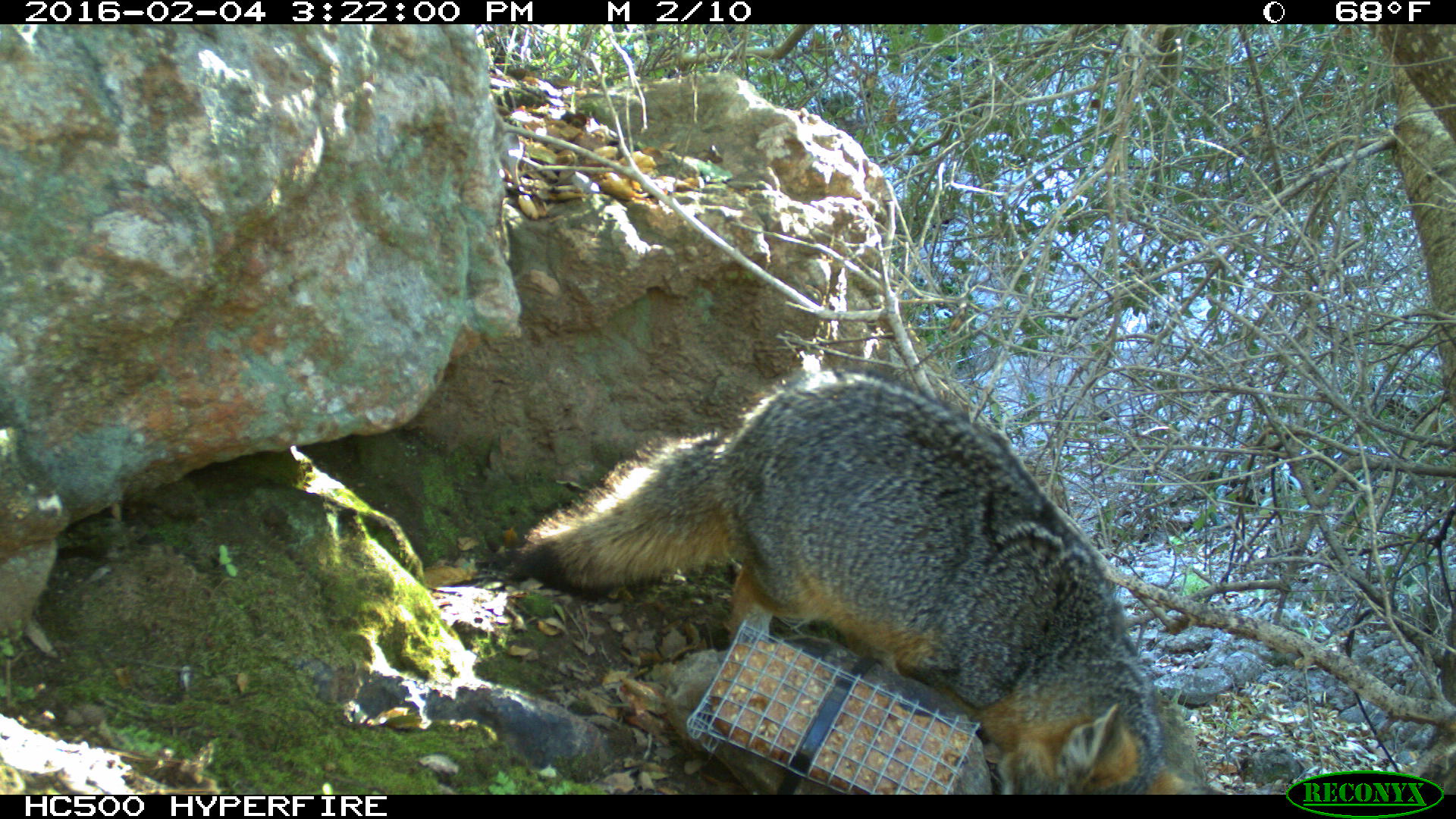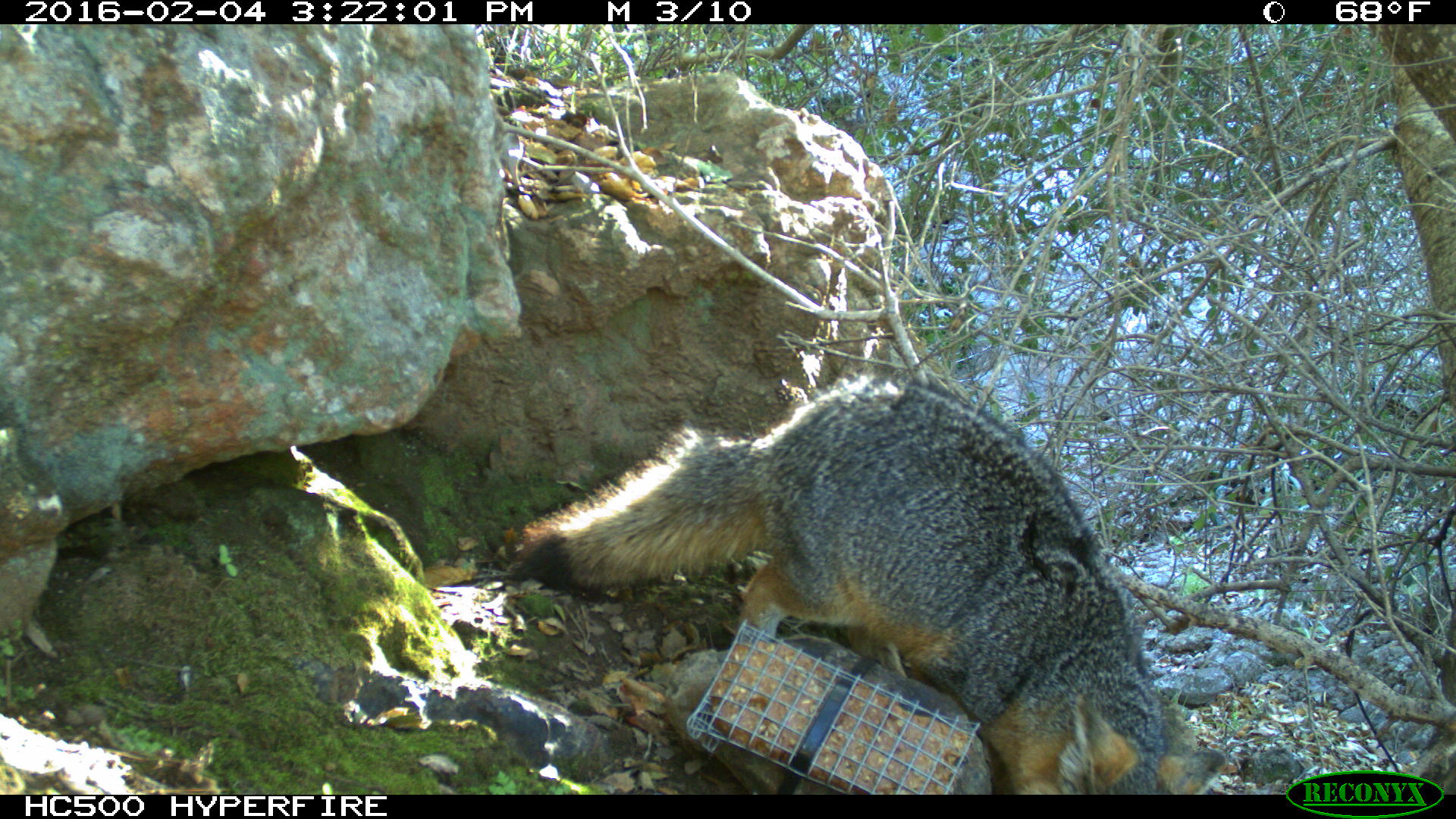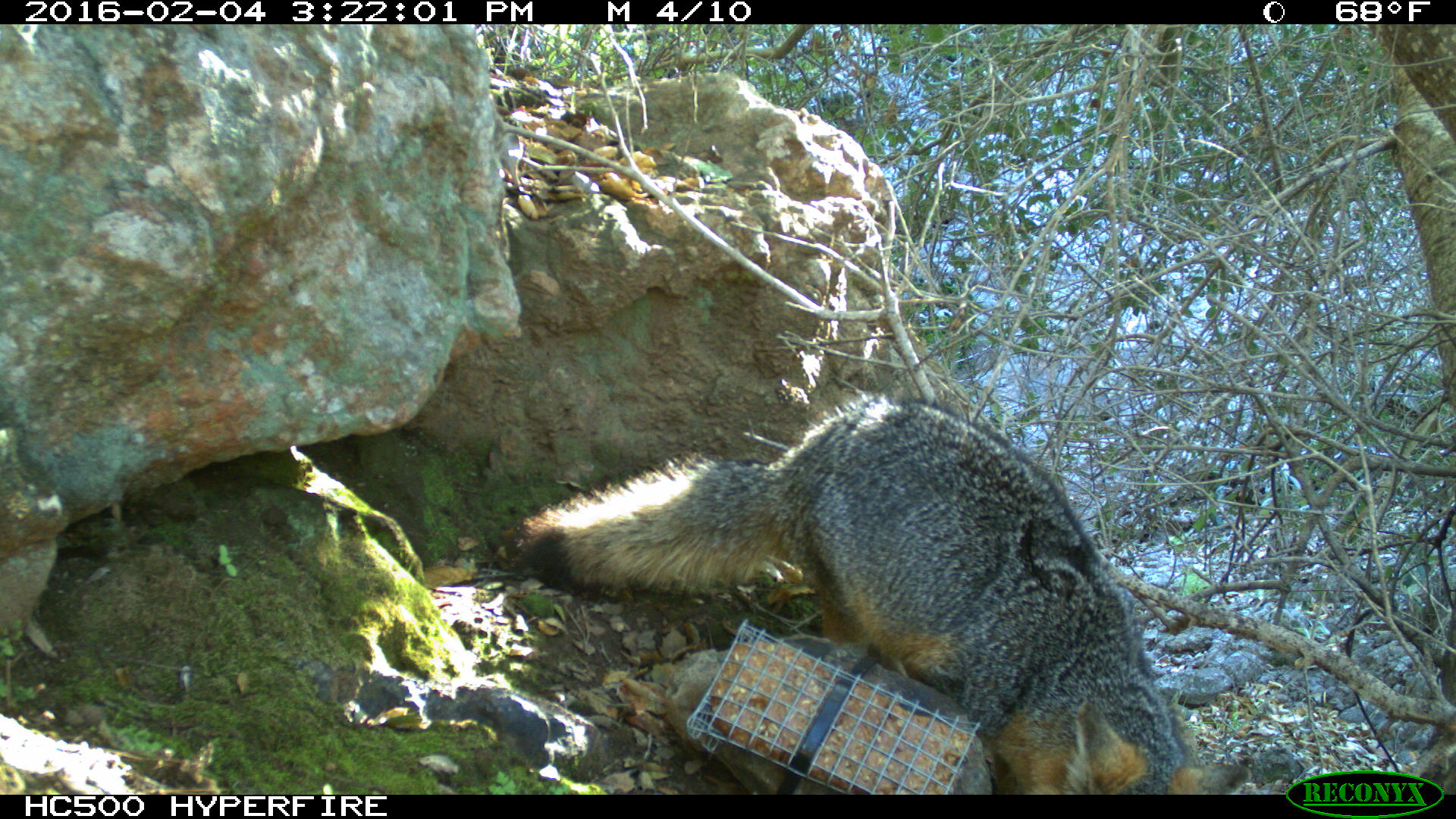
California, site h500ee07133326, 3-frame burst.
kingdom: Animalia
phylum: Chordata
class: Mammalia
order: Carnivora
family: Canidae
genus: Urocyon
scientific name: Urocyon littoralis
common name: island fox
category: fox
Fox (island fox) (Urocyon littoralis).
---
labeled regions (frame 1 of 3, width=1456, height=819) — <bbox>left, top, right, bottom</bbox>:
fox: <bbox>514, 365, 1208, 794</bbox>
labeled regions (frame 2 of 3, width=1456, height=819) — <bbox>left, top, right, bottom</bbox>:
fox: <bbox>514, 376, 1225, 794</bbox>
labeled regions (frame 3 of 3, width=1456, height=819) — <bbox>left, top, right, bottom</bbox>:
fox: <bbox>498, 384, 1250, 794</bbox>